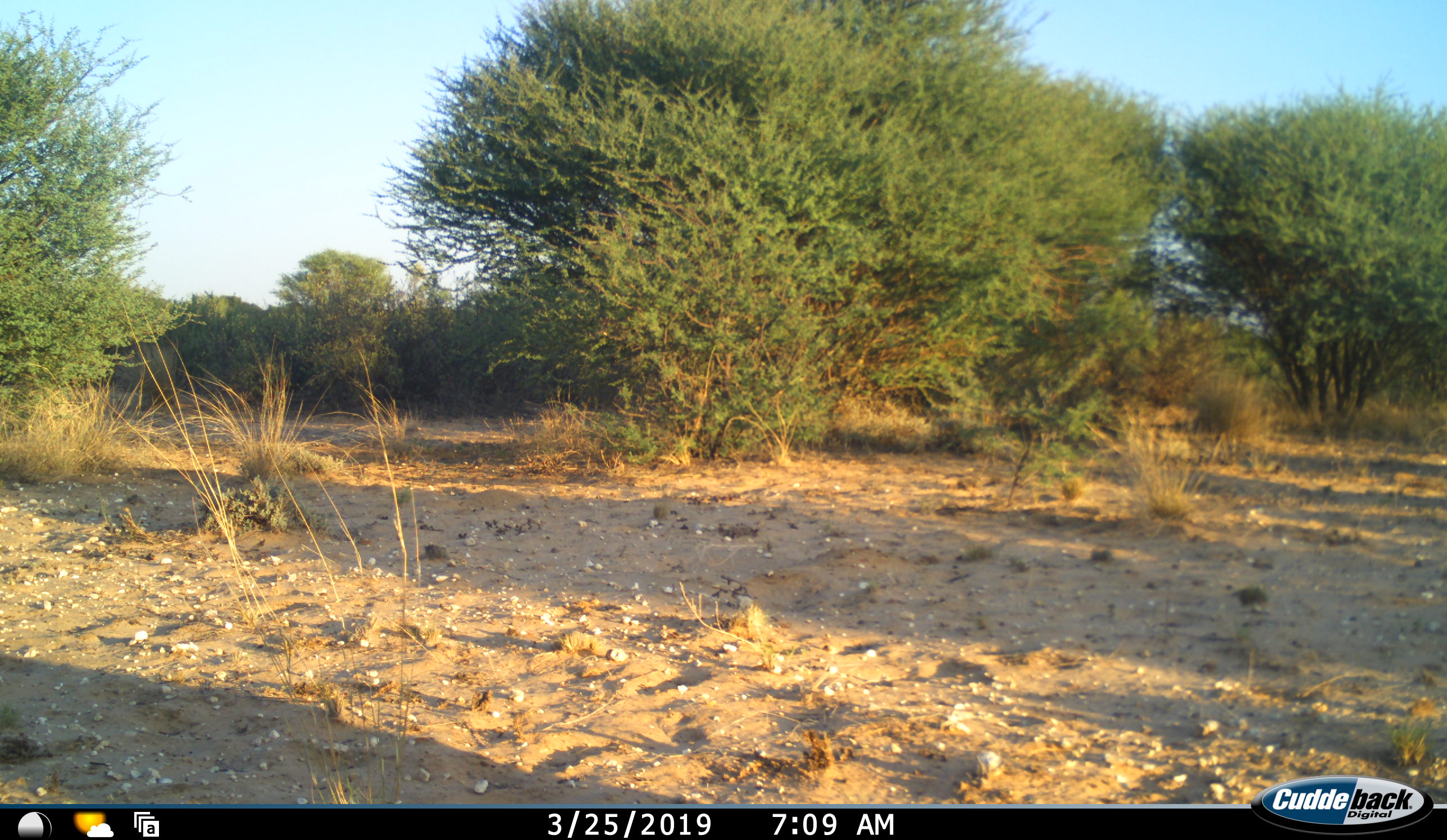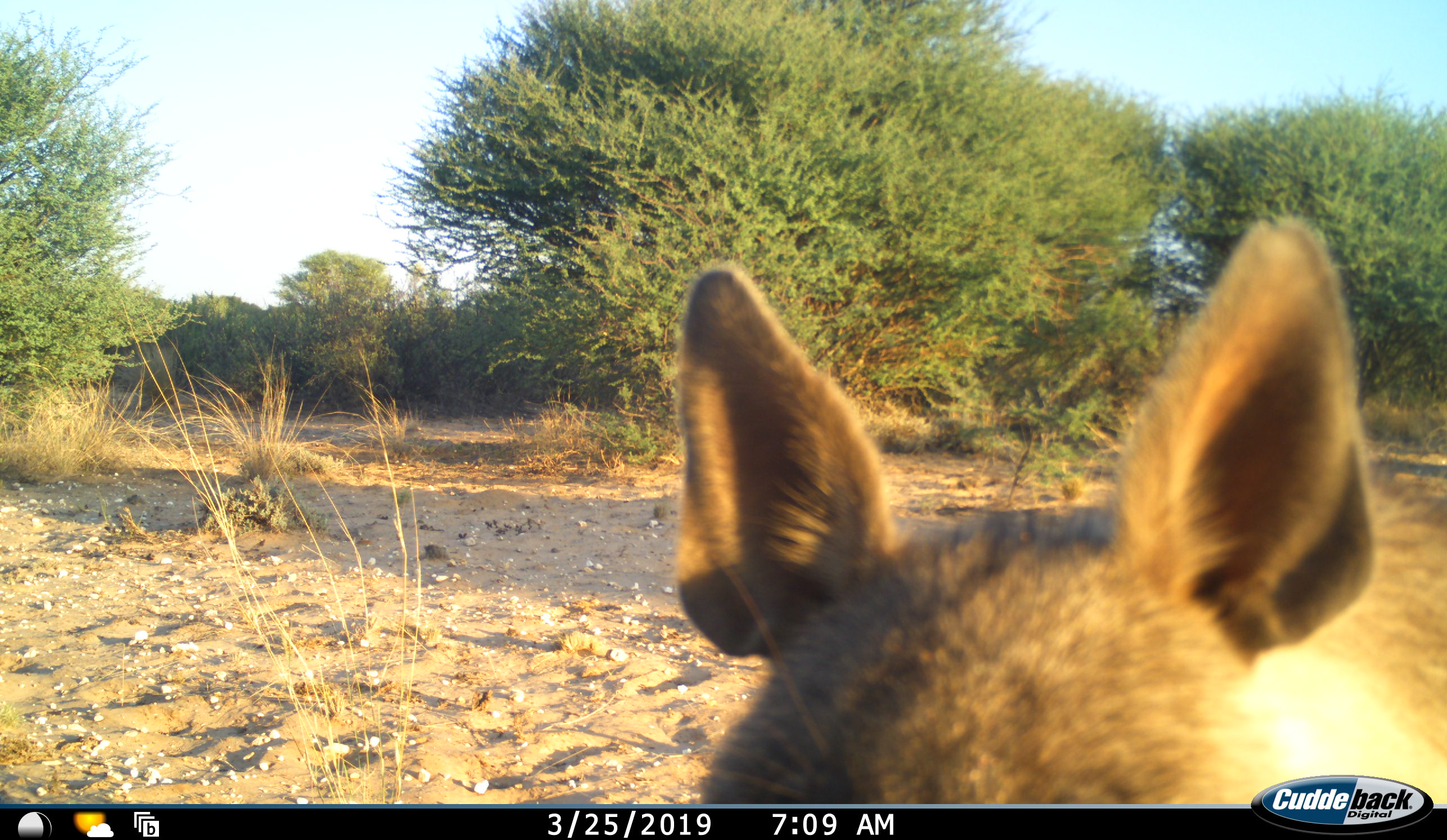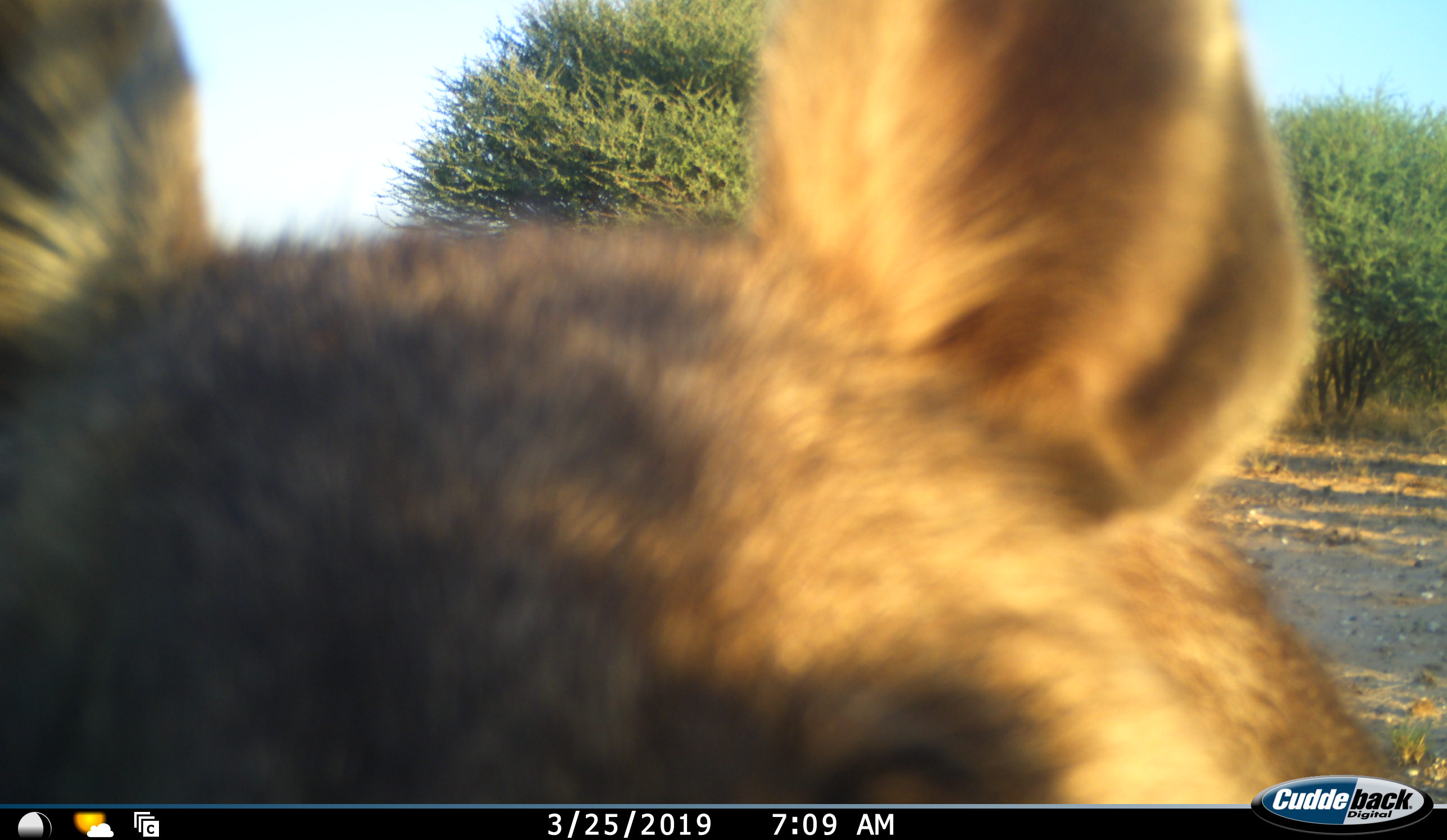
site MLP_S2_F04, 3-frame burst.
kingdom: Animalia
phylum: Chordata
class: Mammalia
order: Carnivora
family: Hyaenidae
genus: Parahyaena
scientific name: Parahyaena brunnea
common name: brown hyena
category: hyenabrown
Hyenabrown (brown hyena) (Parahyaena brunnea), count 1. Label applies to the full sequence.